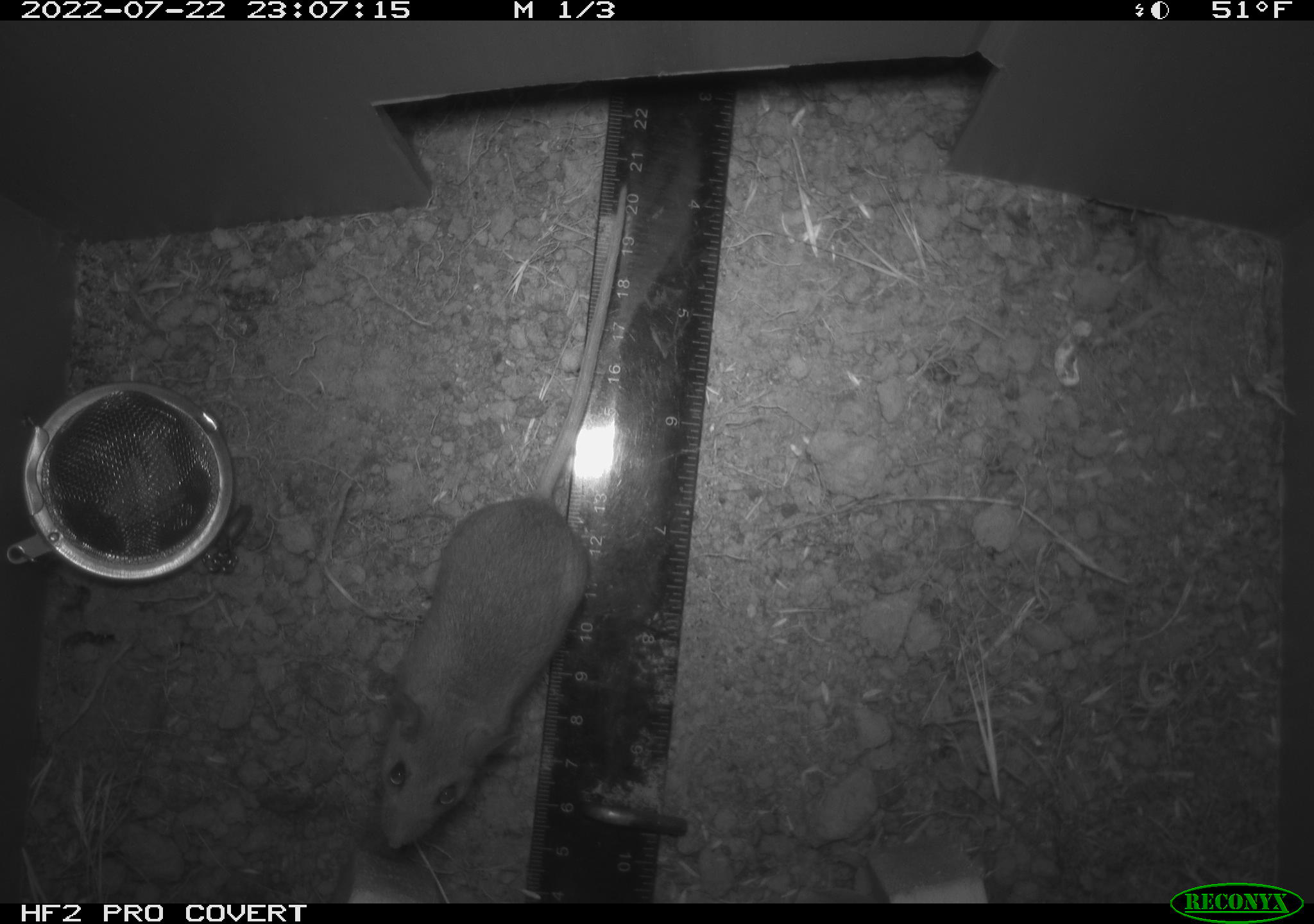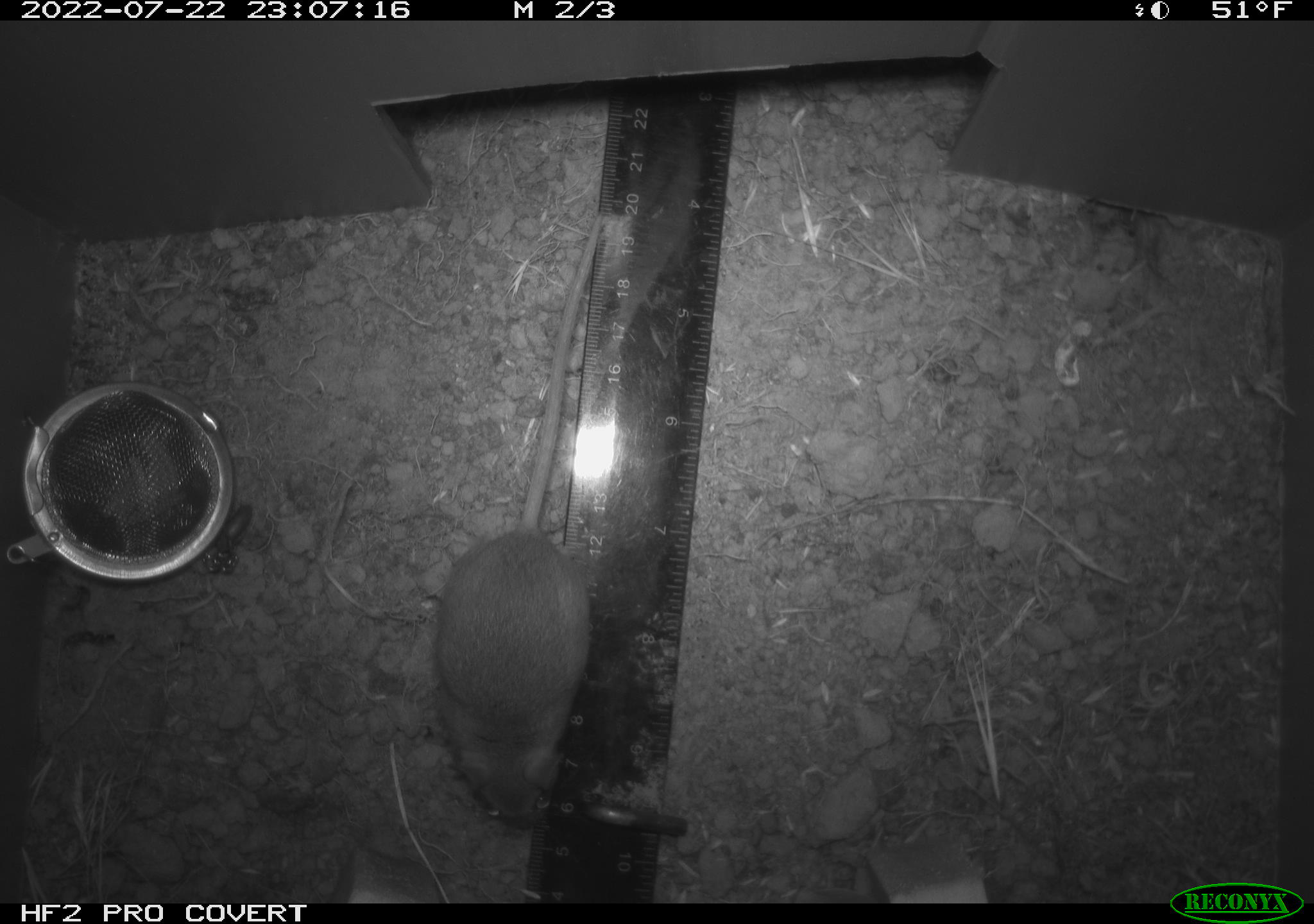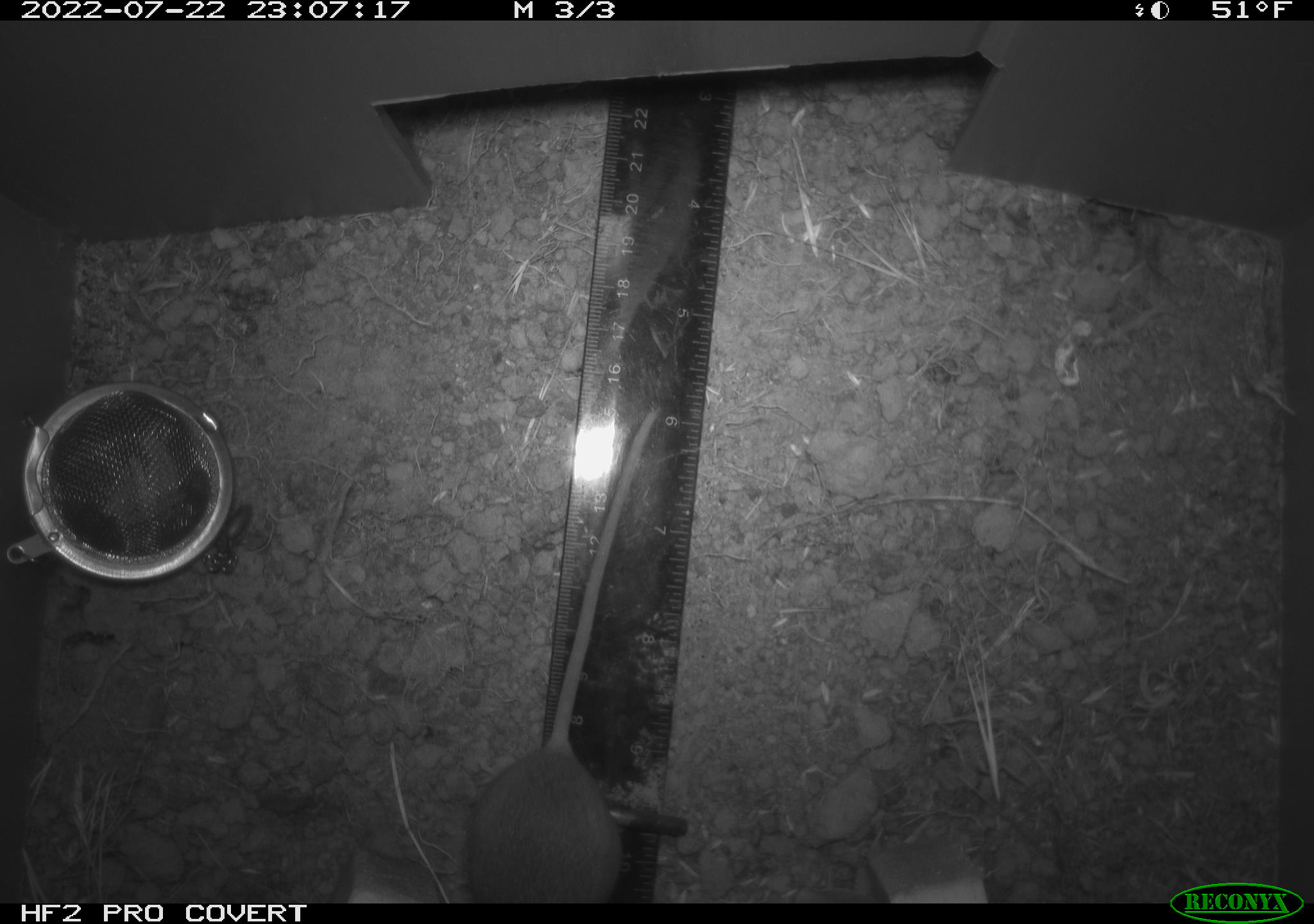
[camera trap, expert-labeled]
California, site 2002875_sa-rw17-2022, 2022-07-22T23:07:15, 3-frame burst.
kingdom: Animalia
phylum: Chordata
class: Mammalia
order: Rodentia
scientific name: Rodentia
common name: mouse species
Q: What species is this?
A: Mouse species (Rodentia).